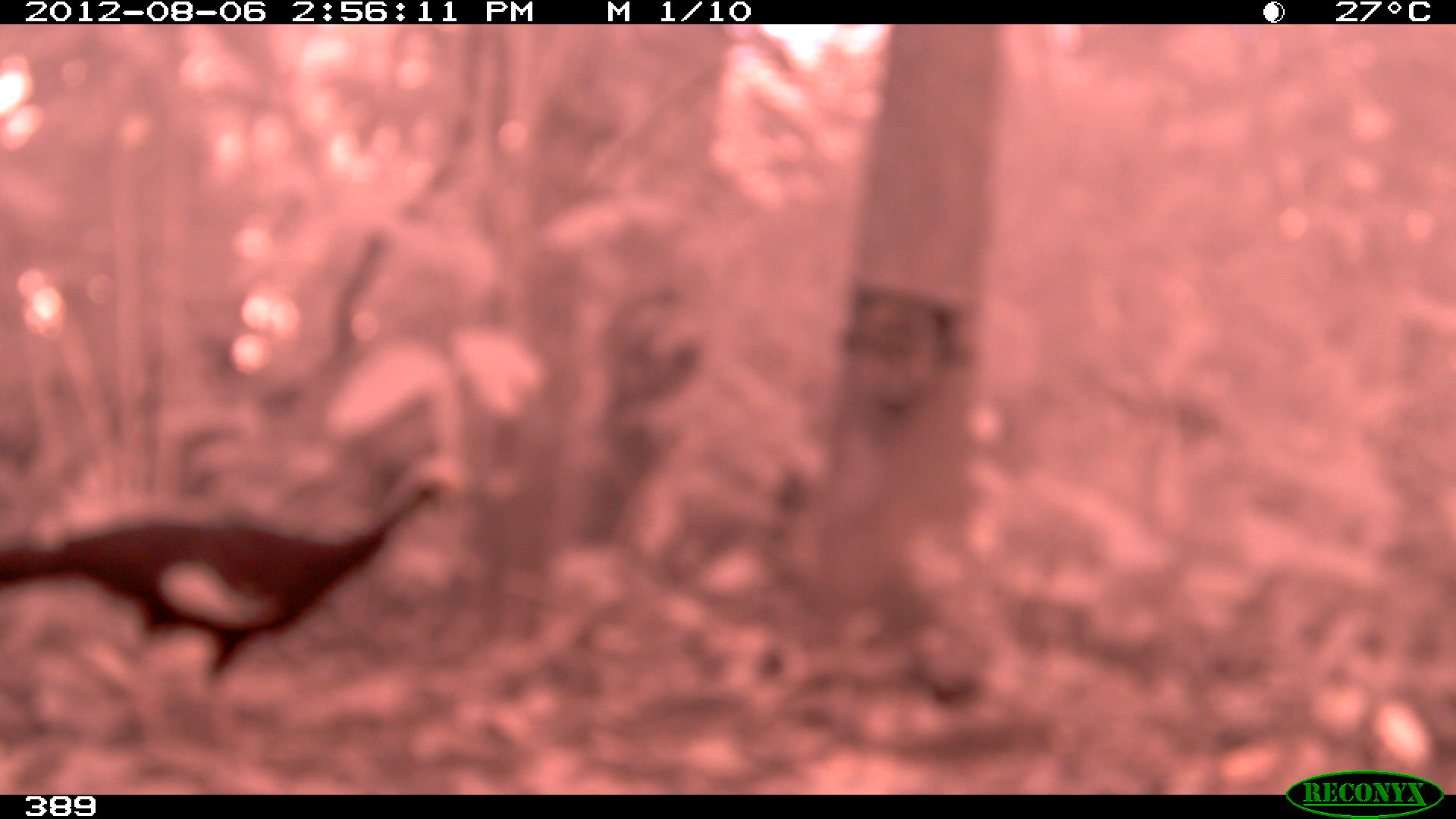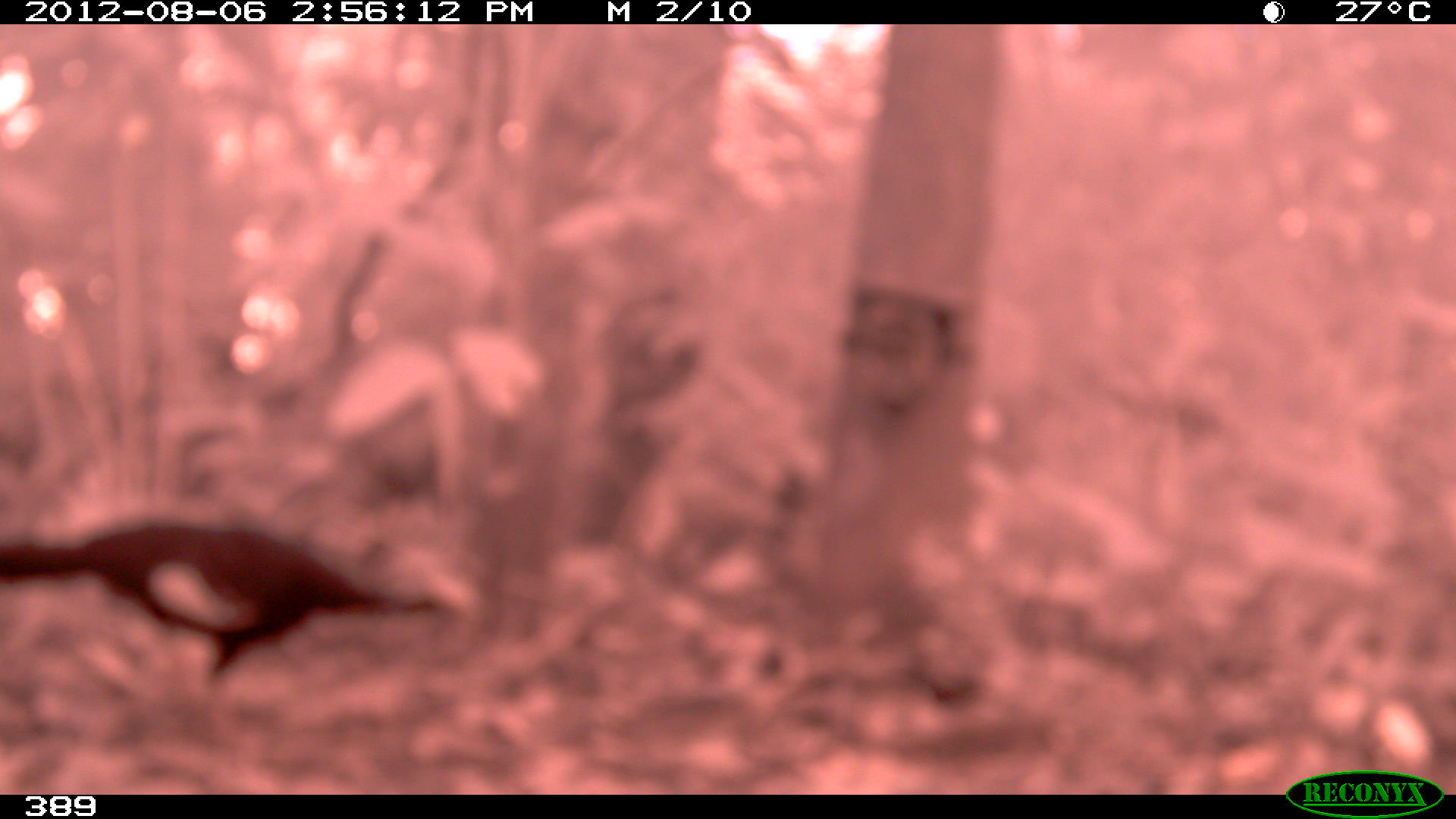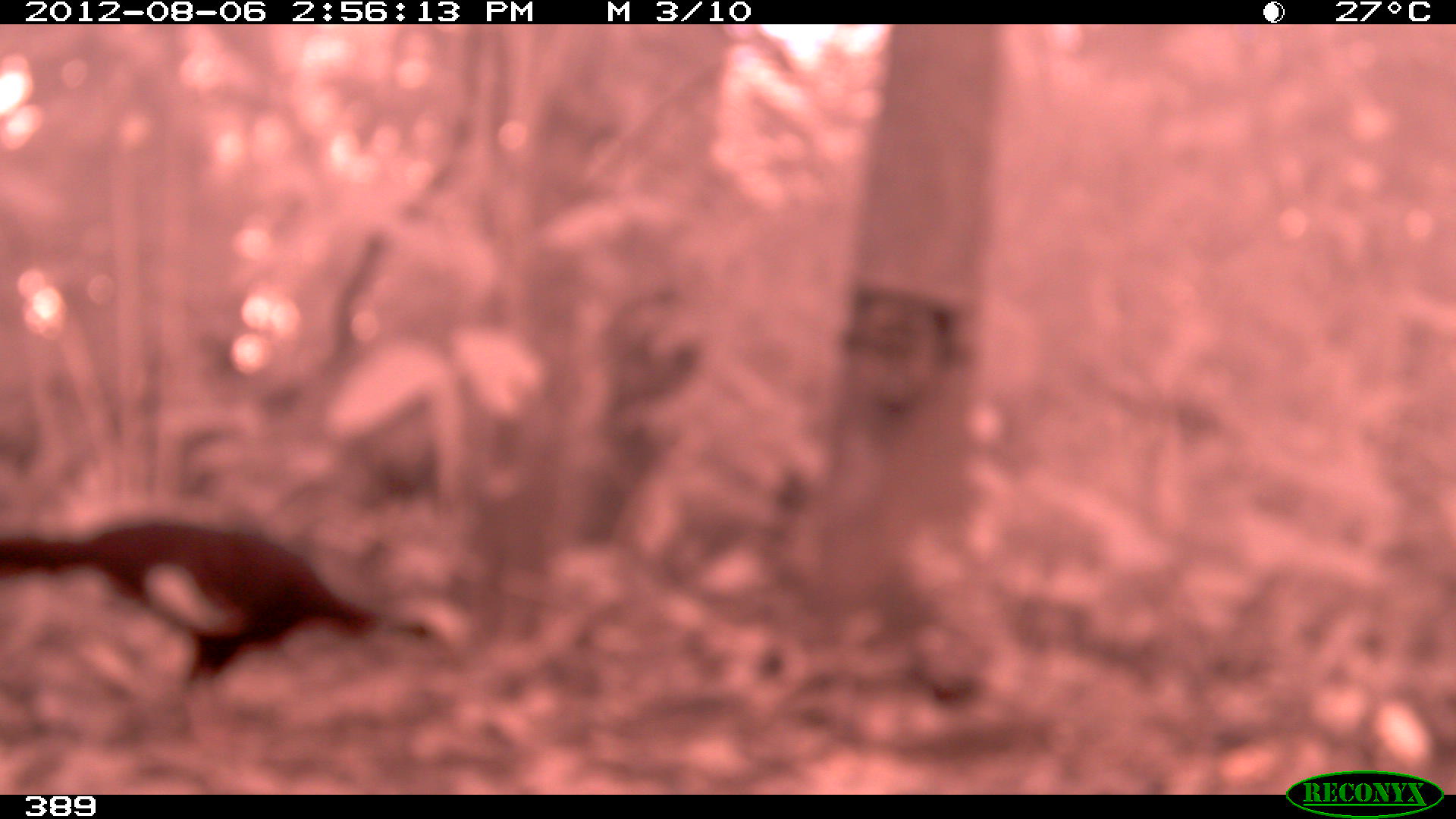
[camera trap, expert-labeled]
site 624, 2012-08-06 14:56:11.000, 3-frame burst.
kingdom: Animalia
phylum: Chordata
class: Aves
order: Galliformes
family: Cracidae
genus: Pipile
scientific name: Pipile cumanensis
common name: blue-throated piping-guan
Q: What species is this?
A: Pipile cumanensis (blue-throated piping-guan).